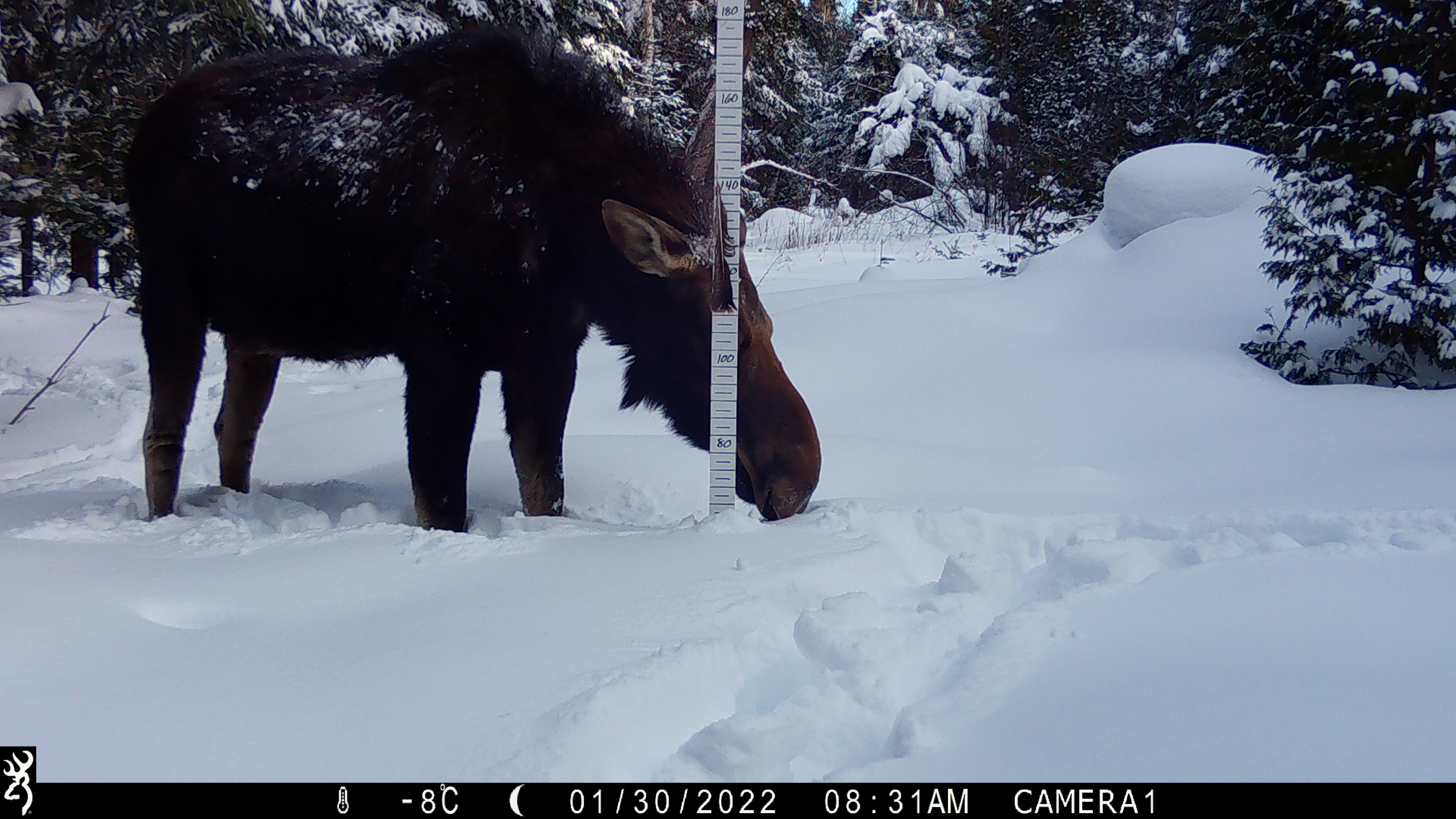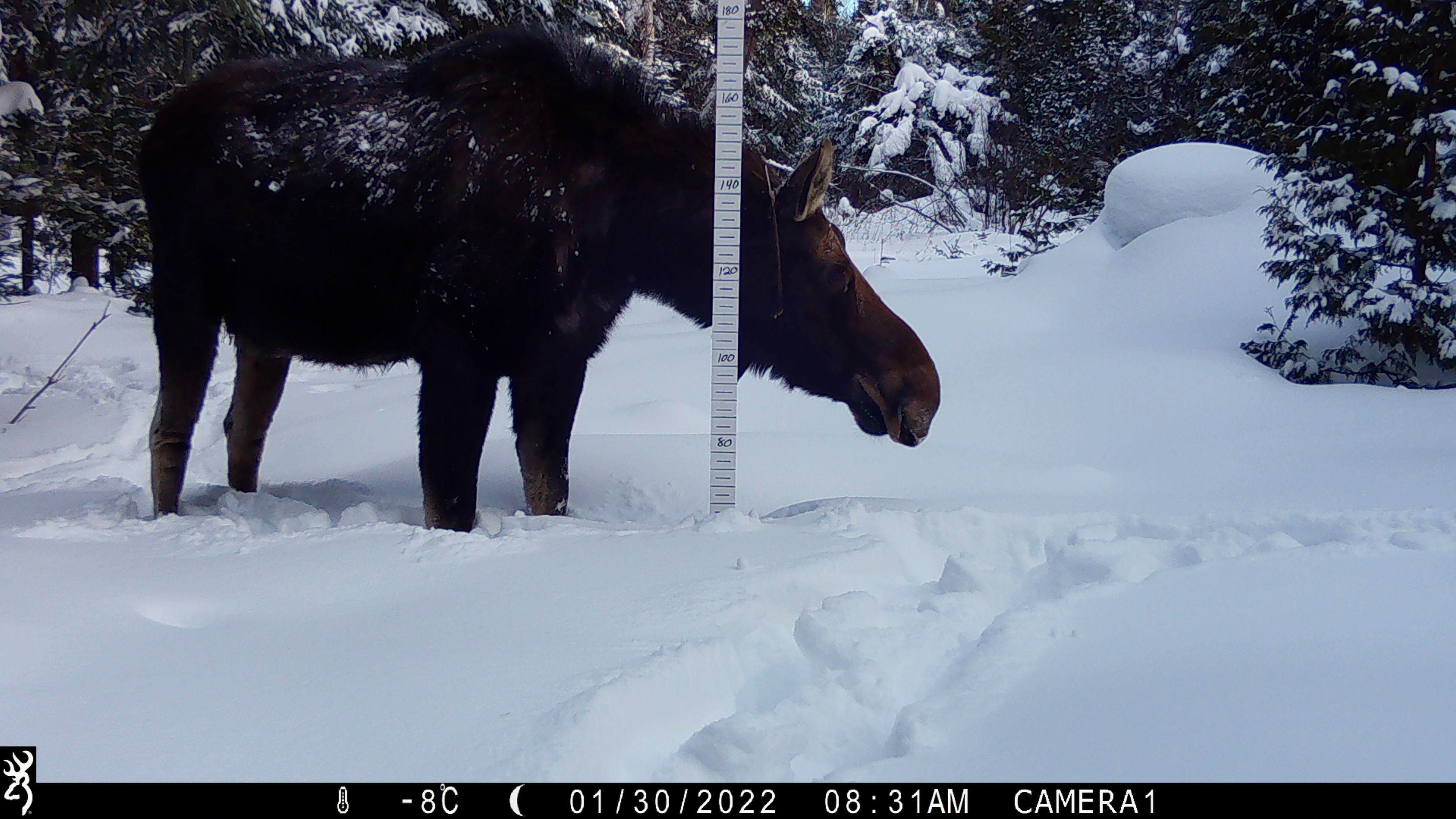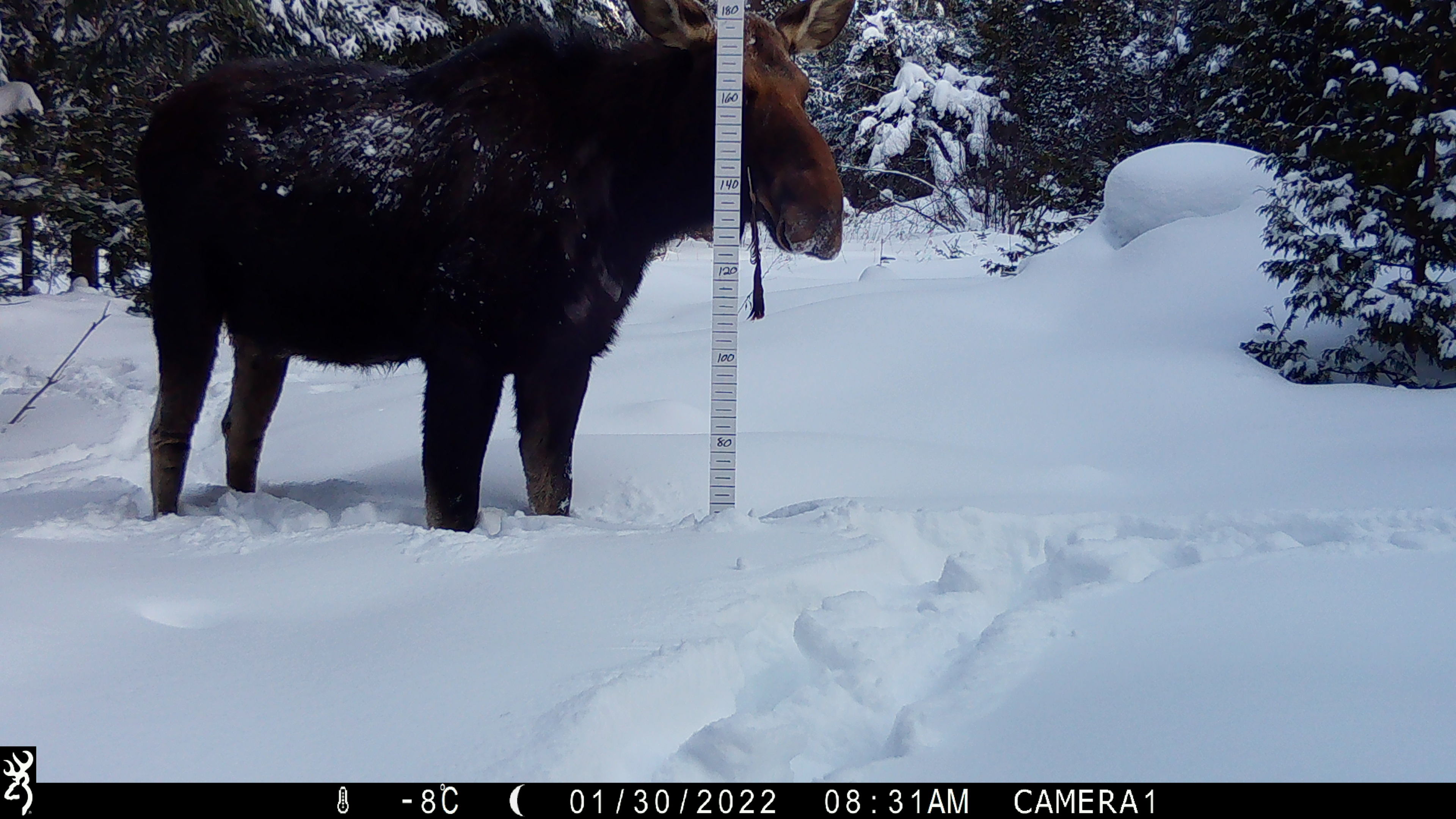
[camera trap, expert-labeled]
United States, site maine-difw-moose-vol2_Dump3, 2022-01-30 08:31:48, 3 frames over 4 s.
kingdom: Animalia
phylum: Chordata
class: Mammalia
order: Artiodactyla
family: Cervidae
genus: Alces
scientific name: Alces alces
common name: moose